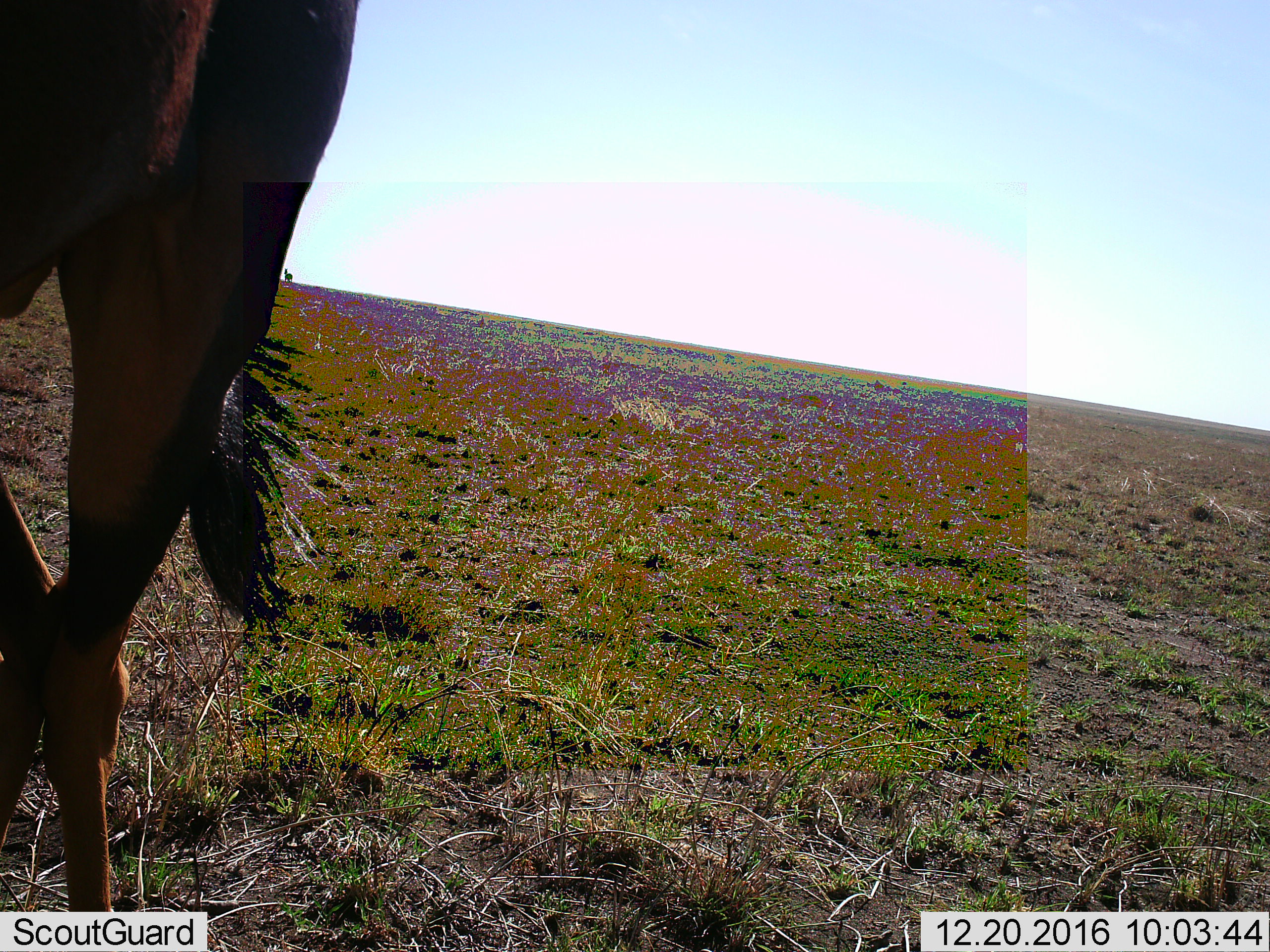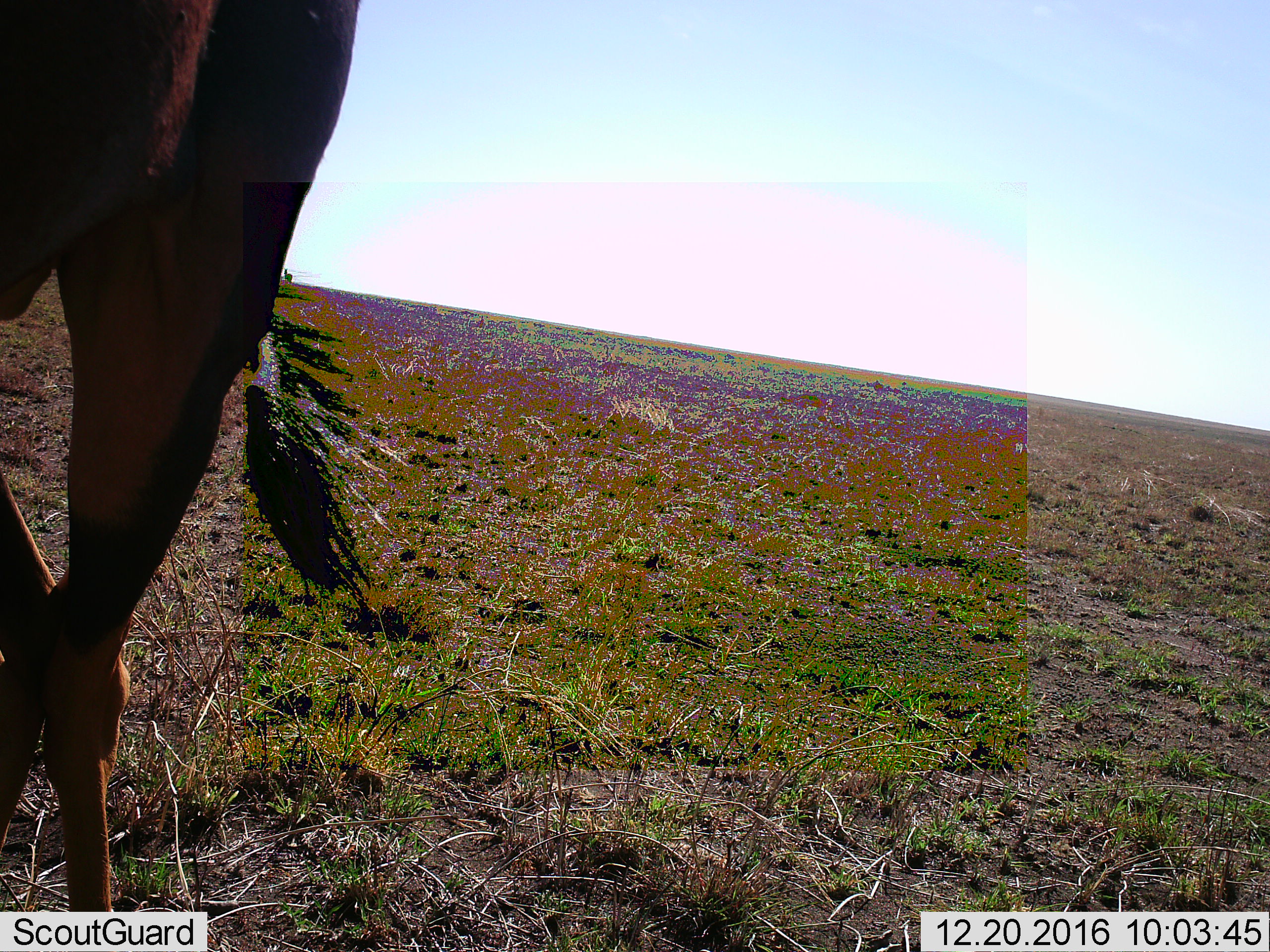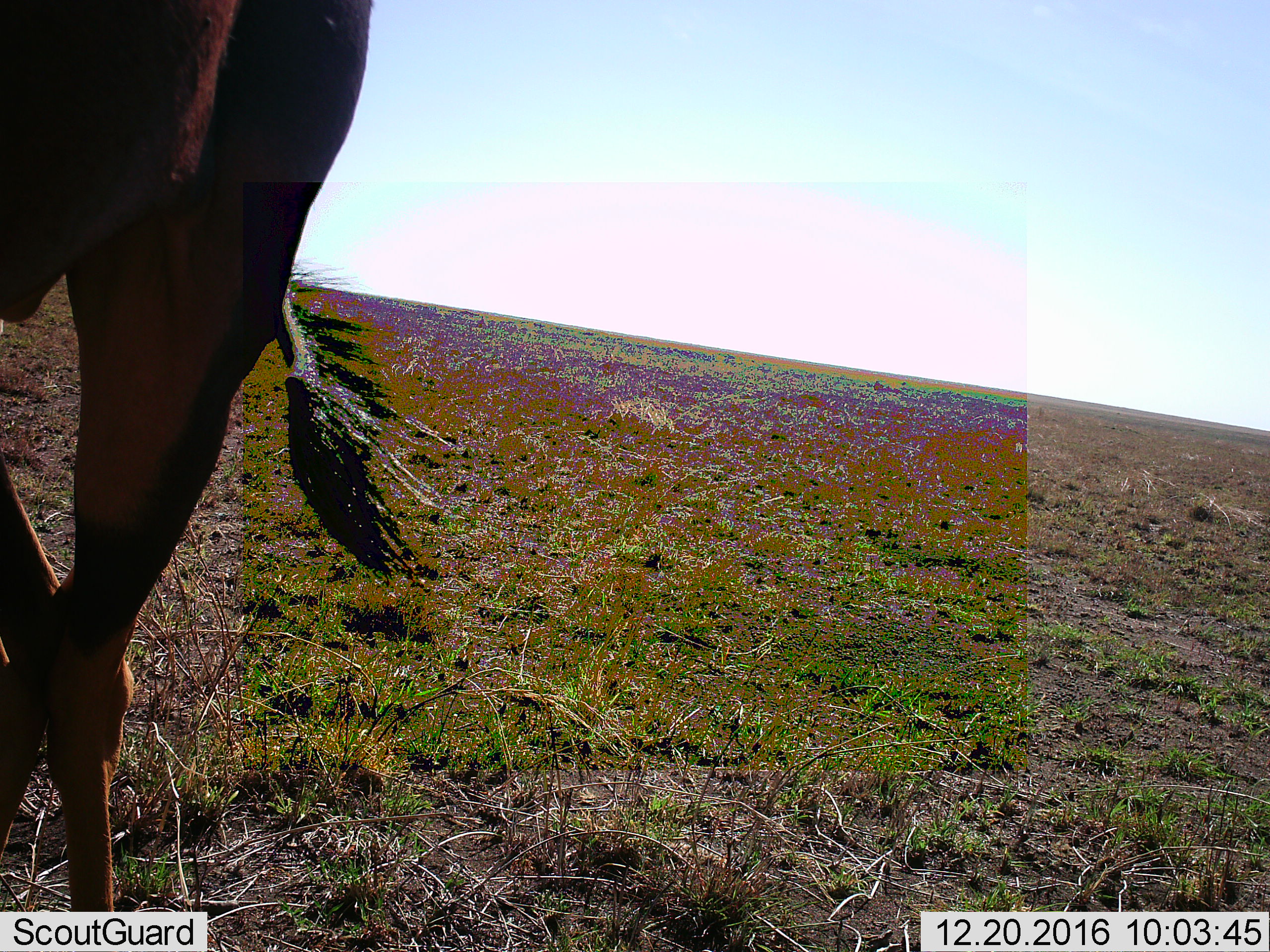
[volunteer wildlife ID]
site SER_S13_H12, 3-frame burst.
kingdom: Animalia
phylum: Chordata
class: Mammalia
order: Artiodactyla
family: Bovidae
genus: Damaliscus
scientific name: Damaliscus lunatus jimela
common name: topi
Topi (Damaliscus lunatus jimela), count 1. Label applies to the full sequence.